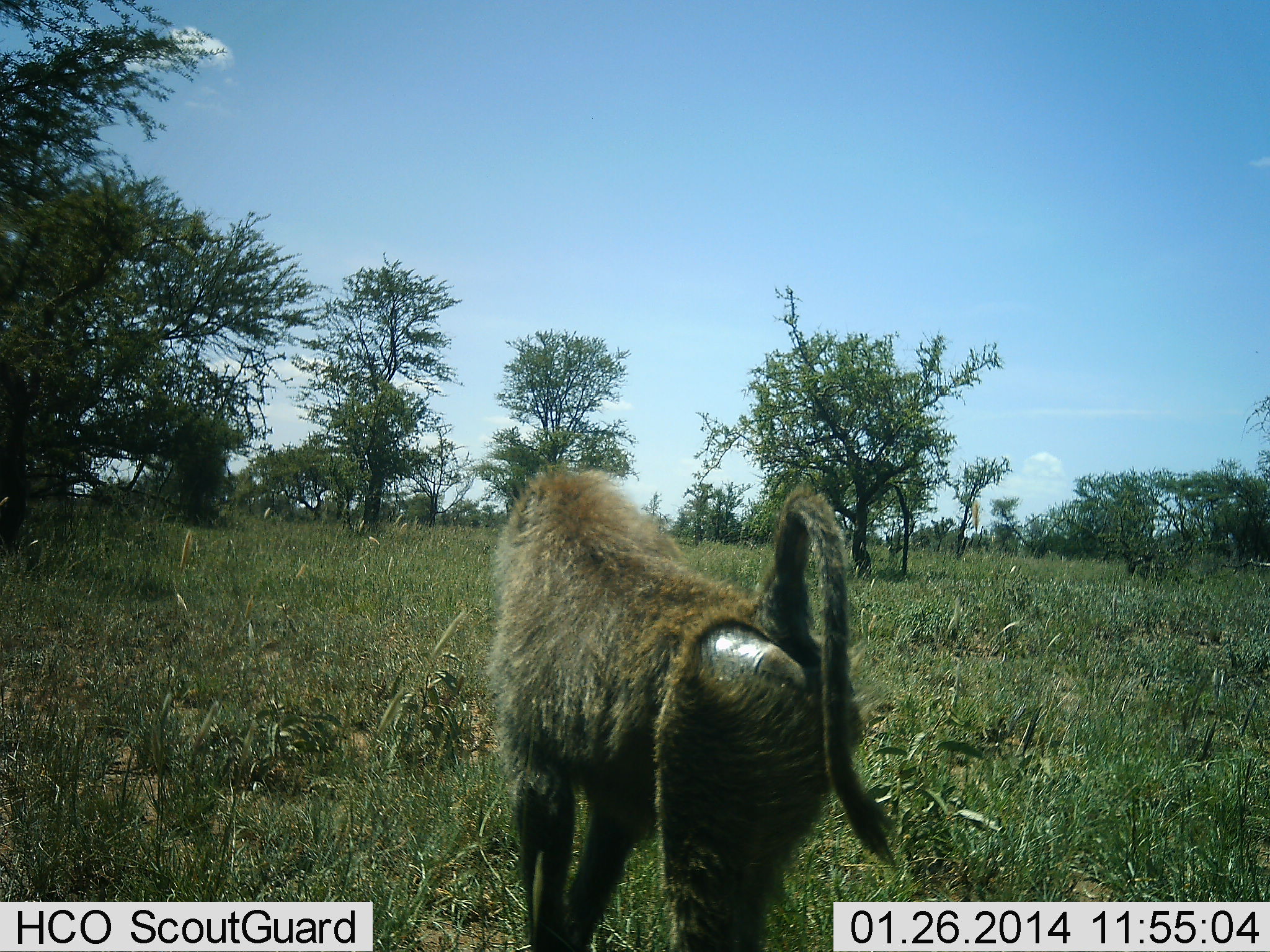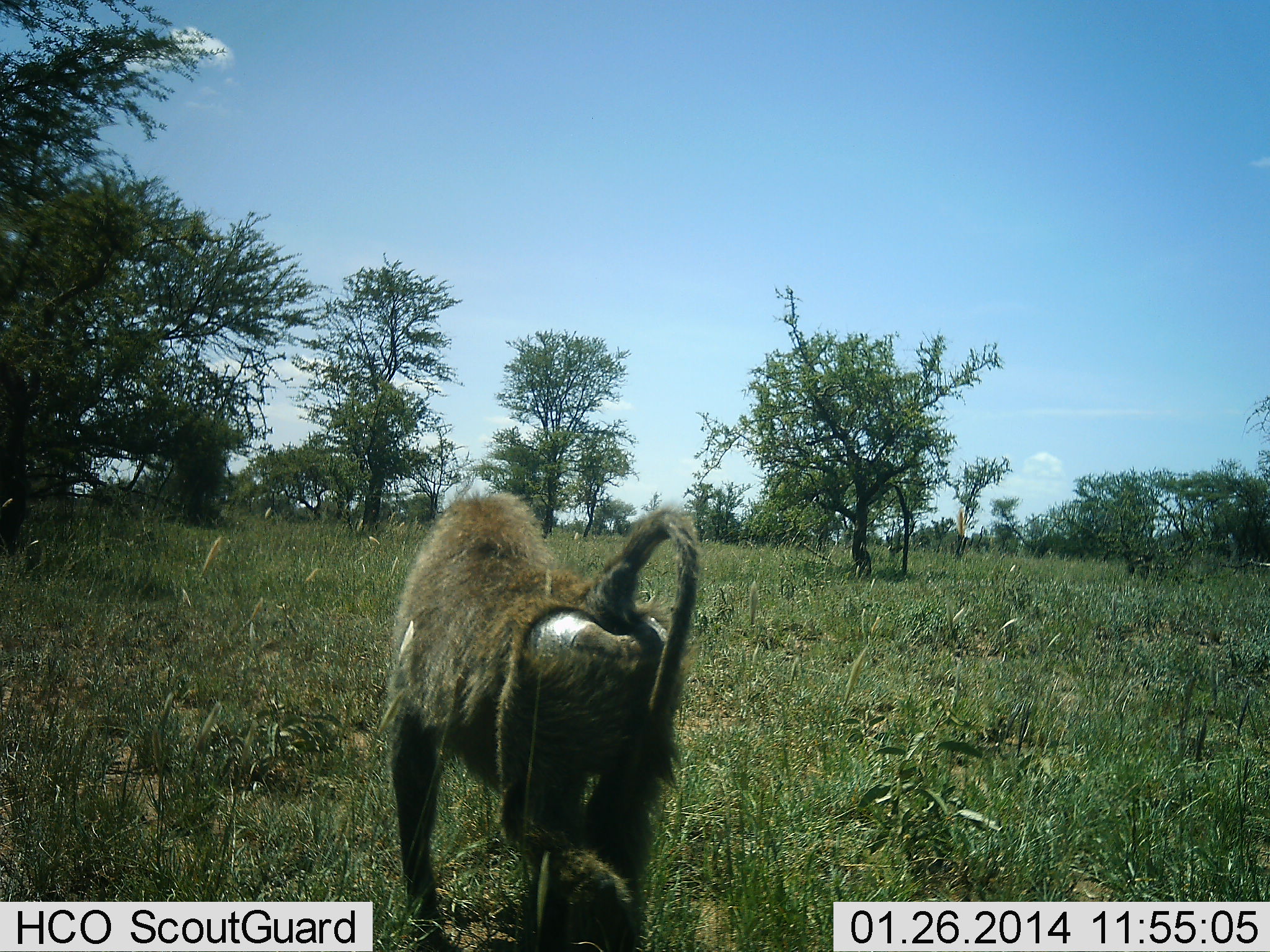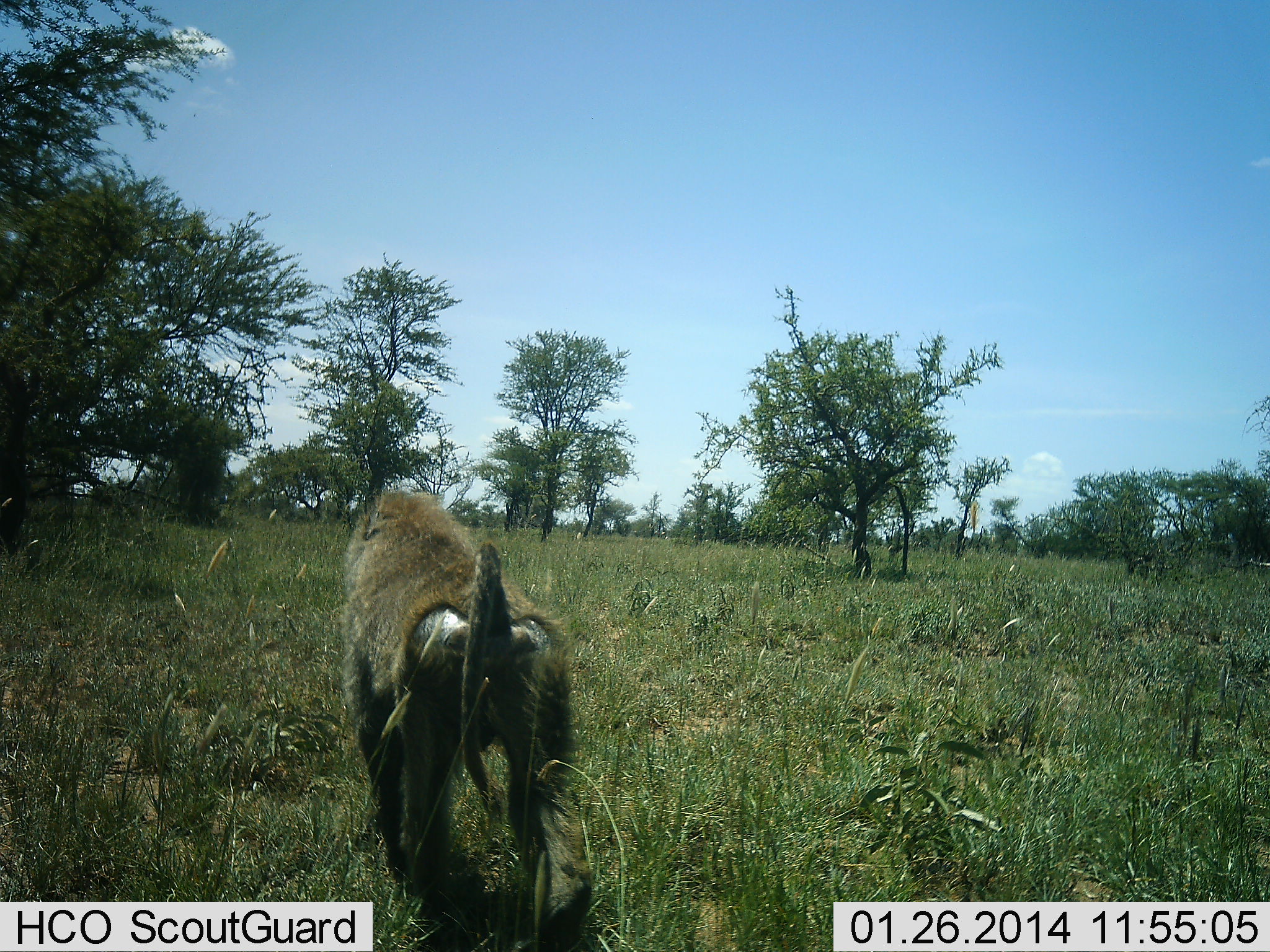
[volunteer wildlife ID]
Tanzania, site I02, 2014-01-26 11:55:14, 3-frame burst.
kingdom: Animalia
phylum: Chordata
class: Mammalia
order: Primates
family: Cercopithecidae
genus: Papio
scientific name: Papio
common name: baboon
Baboon (Papio), count 1. Behavior (volunteer vote fractions): standing 10%, resting 0%, moving 90%, interacting 0%. Young present (vote fraction): 0%. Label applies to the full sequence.